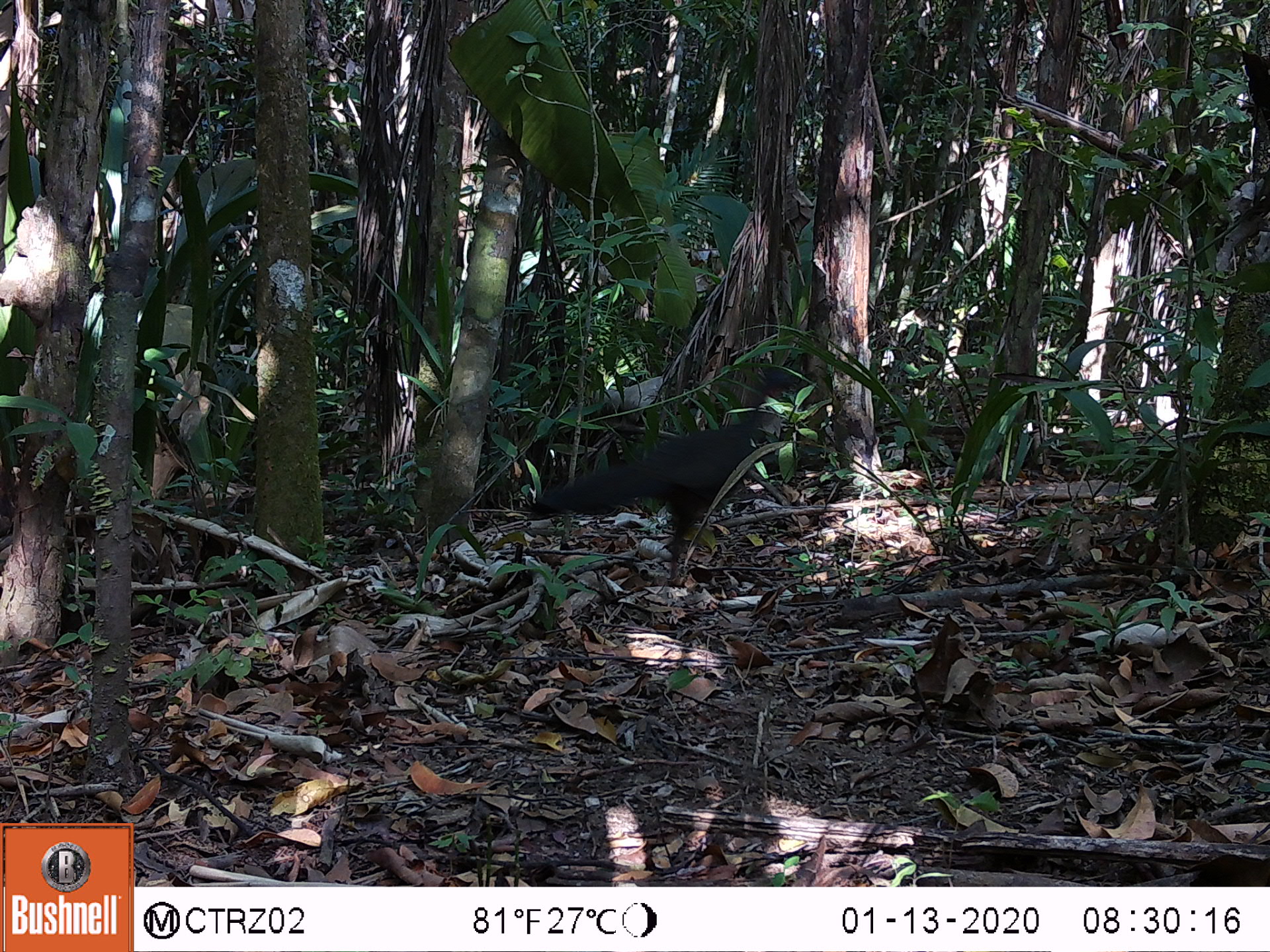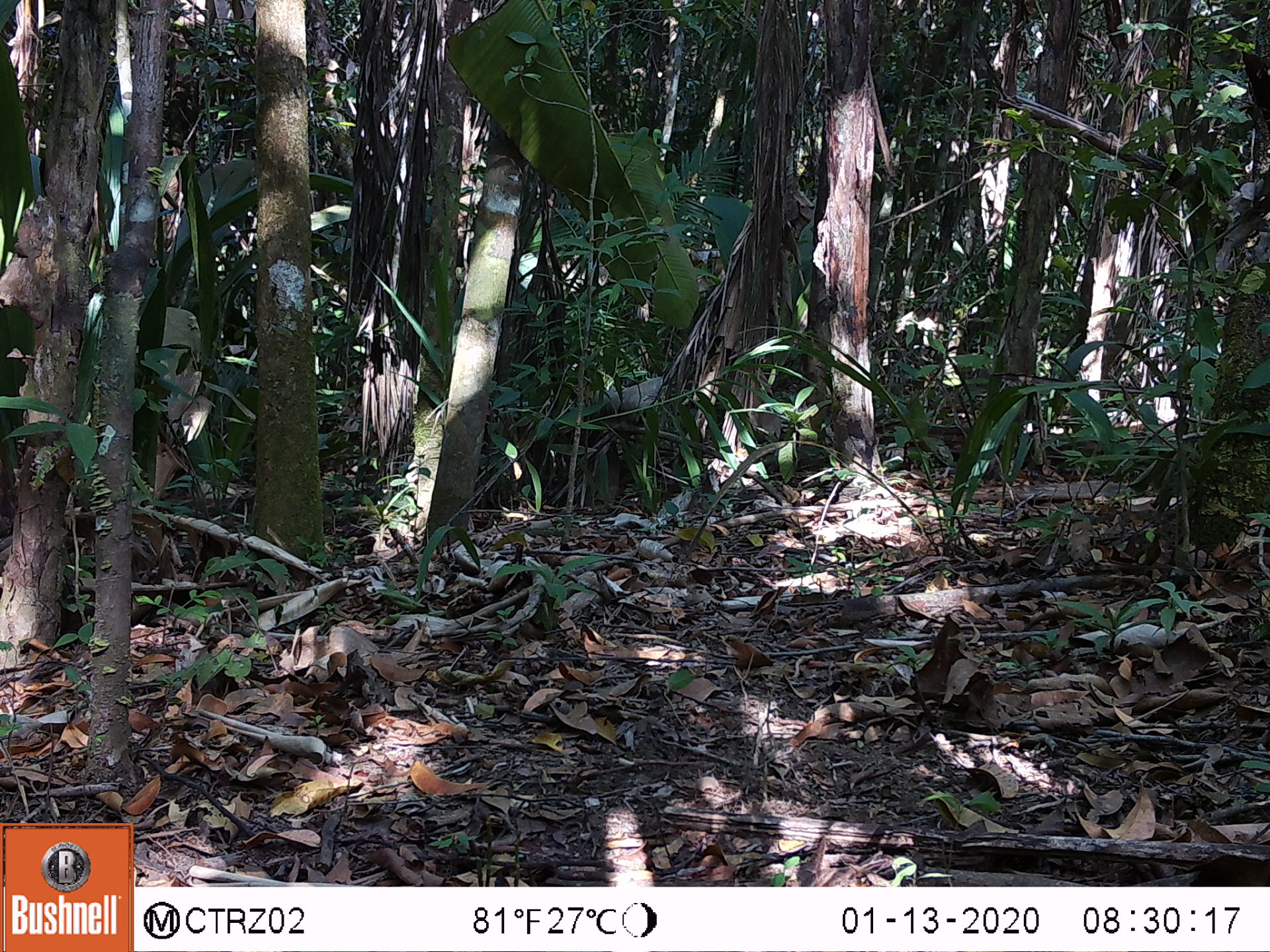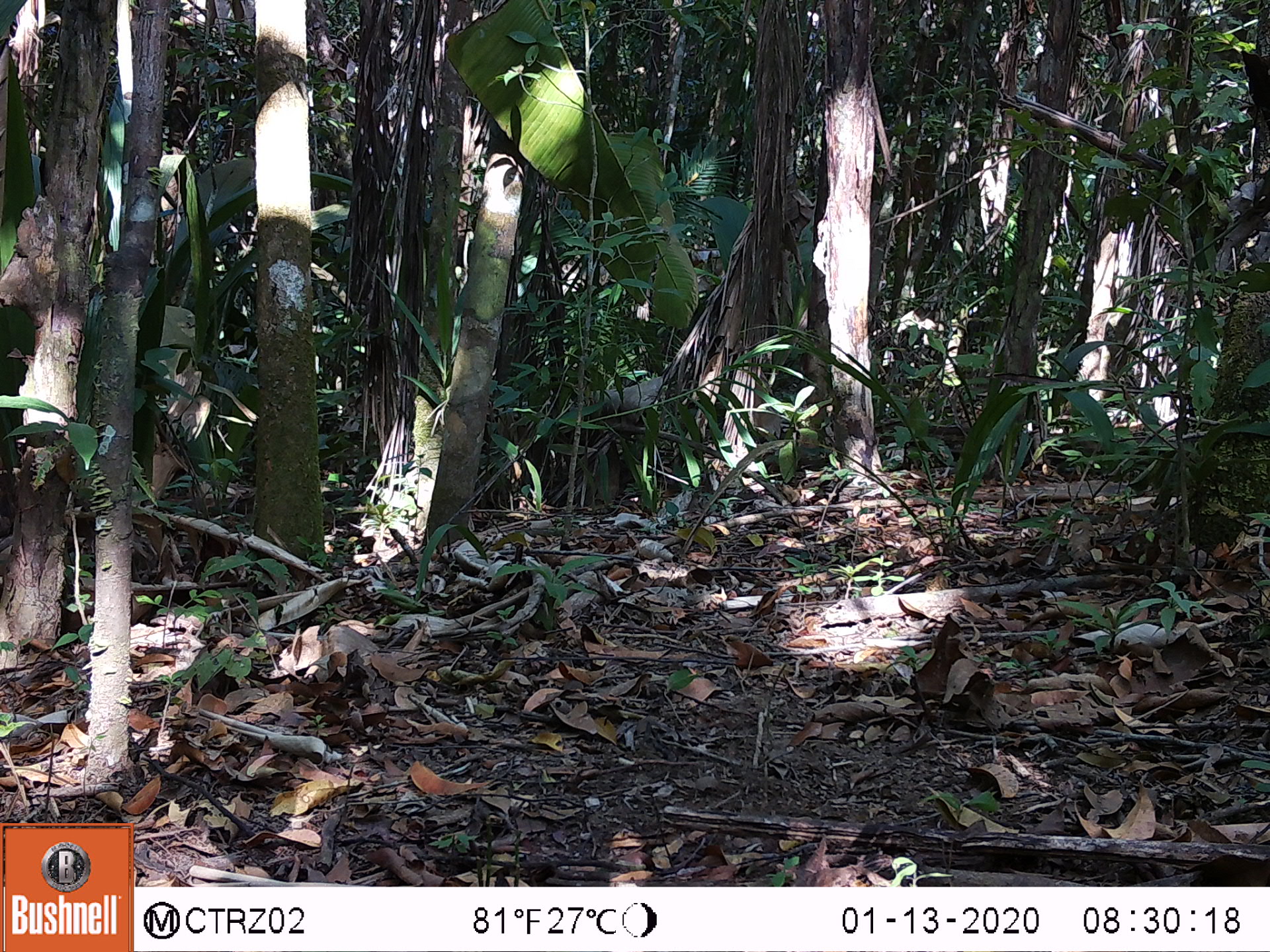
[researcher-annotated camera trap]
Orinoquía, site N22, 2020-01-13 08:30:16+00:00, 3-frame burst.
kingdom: Animalia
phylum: Chordata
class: Aves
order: Galliformes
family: Cracidae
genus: Penelope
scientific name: Penelope jacquacu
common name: spix's guan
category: spixs guan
Spixs guan (spix's guan) (Penelope jacquacu).